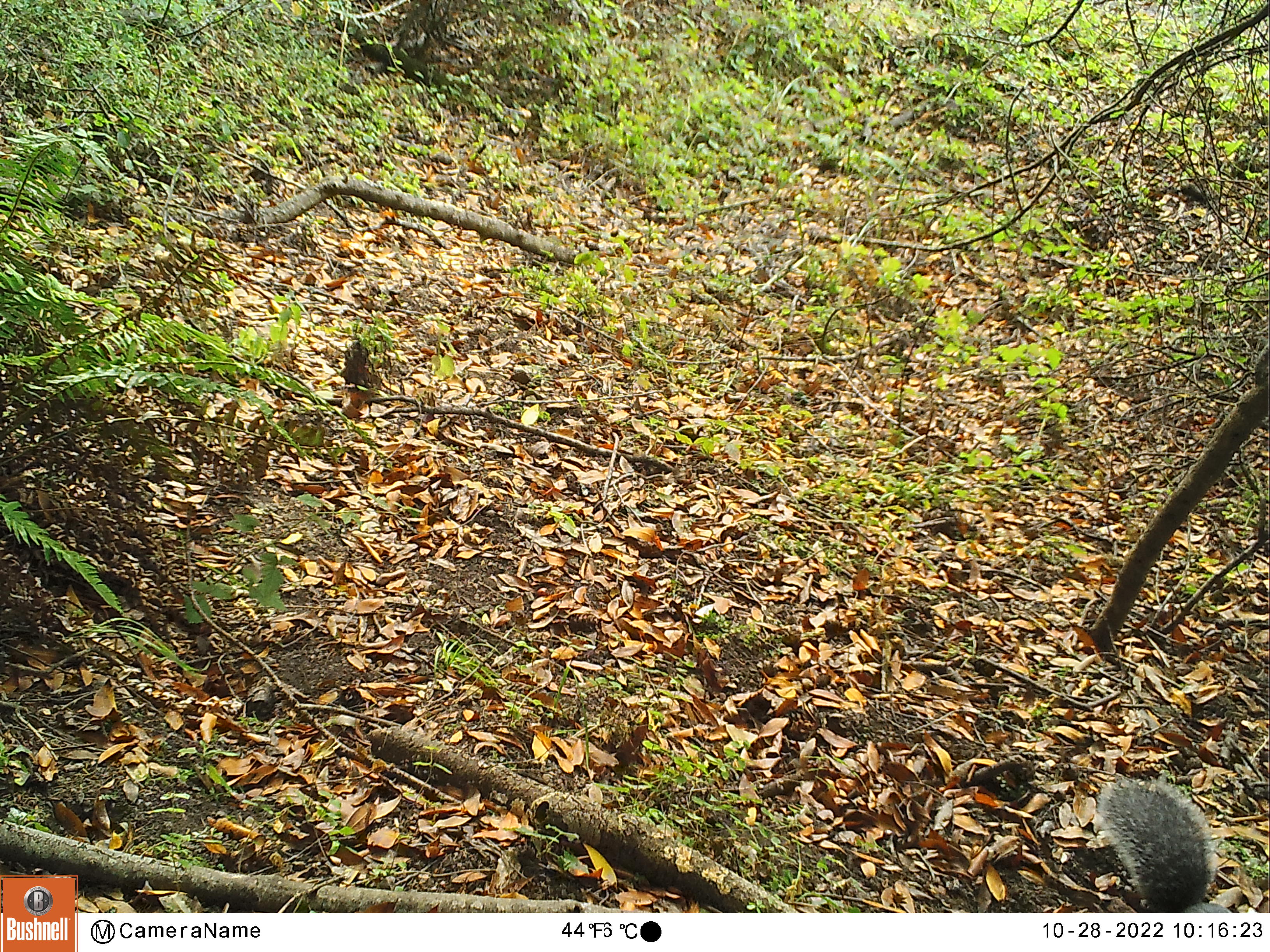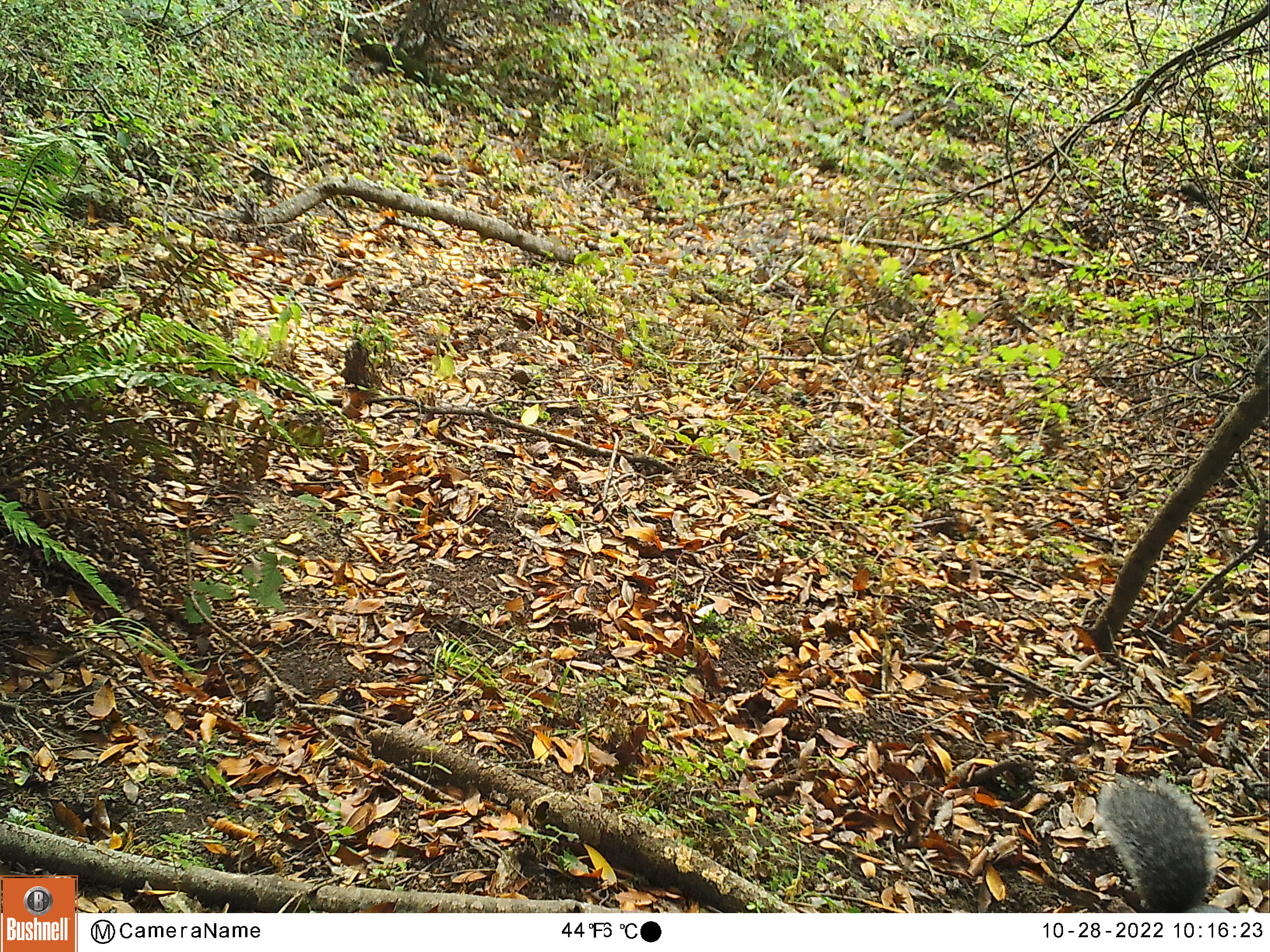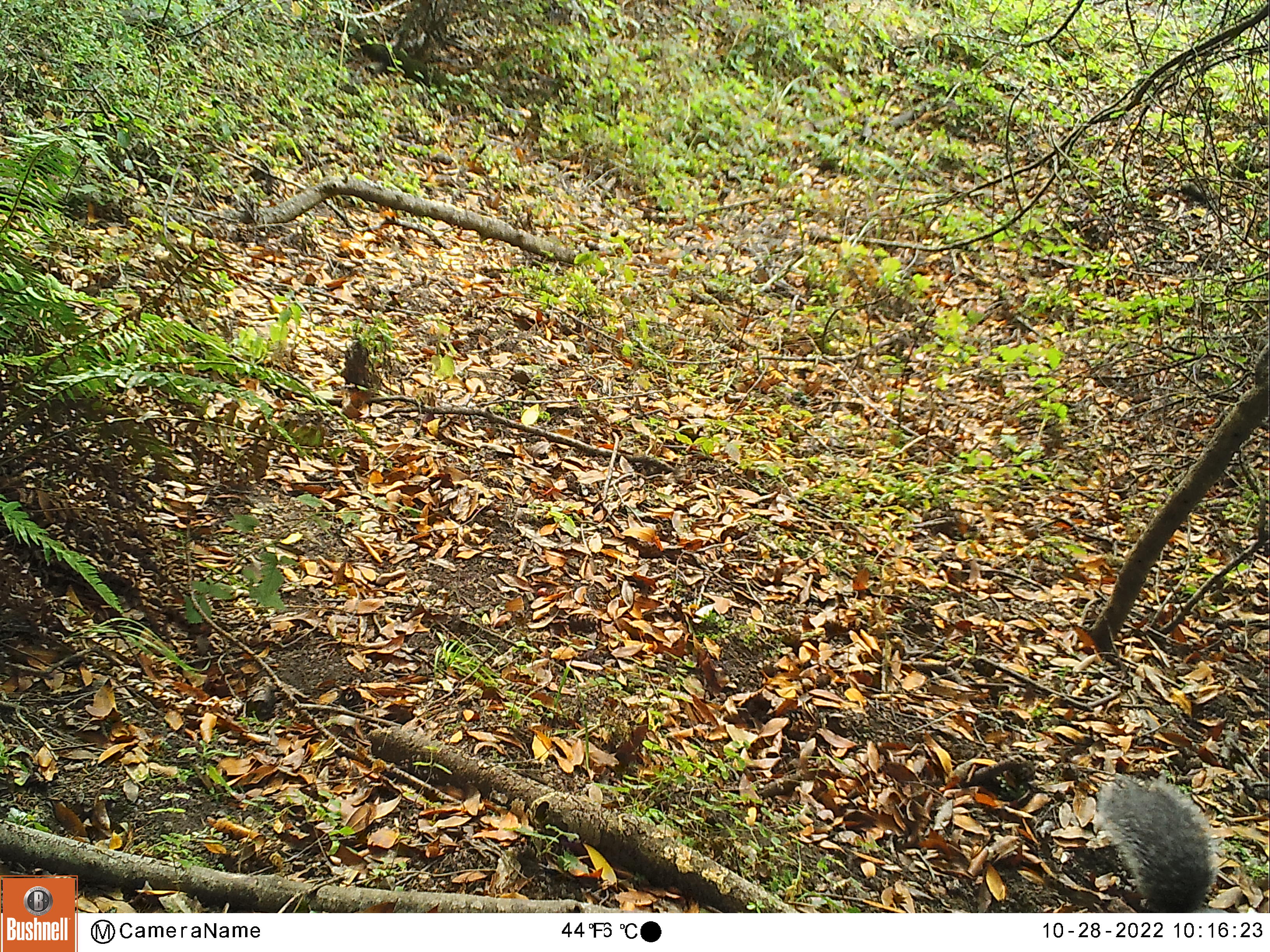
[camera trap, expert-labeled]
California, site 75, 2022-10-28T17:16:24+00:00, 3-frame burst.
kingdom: Animalia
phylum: Chordata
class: Mammalia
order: Rodentia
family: Sciuridae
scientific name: Sciuridae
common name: squirrel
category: unknown squirrel